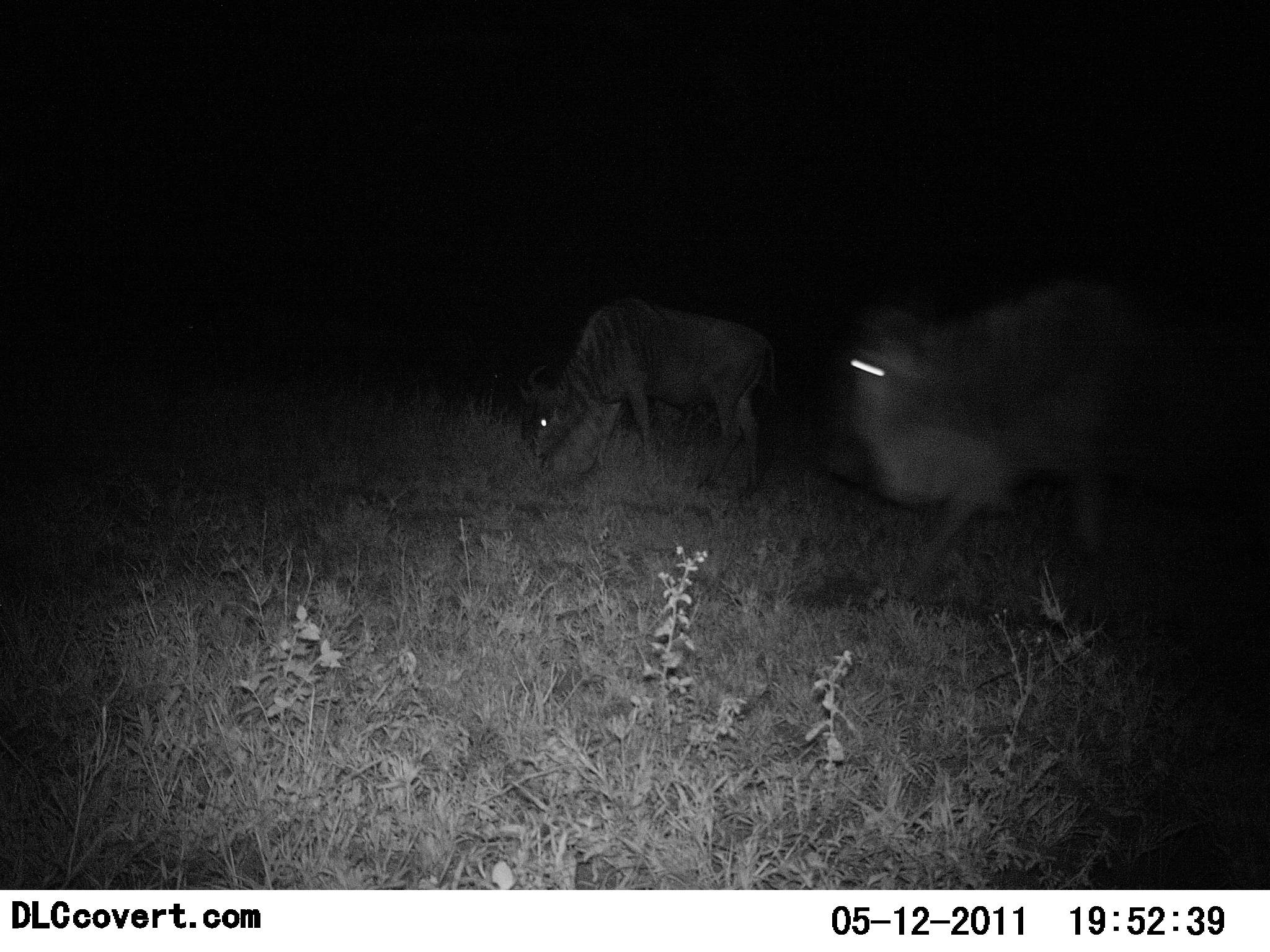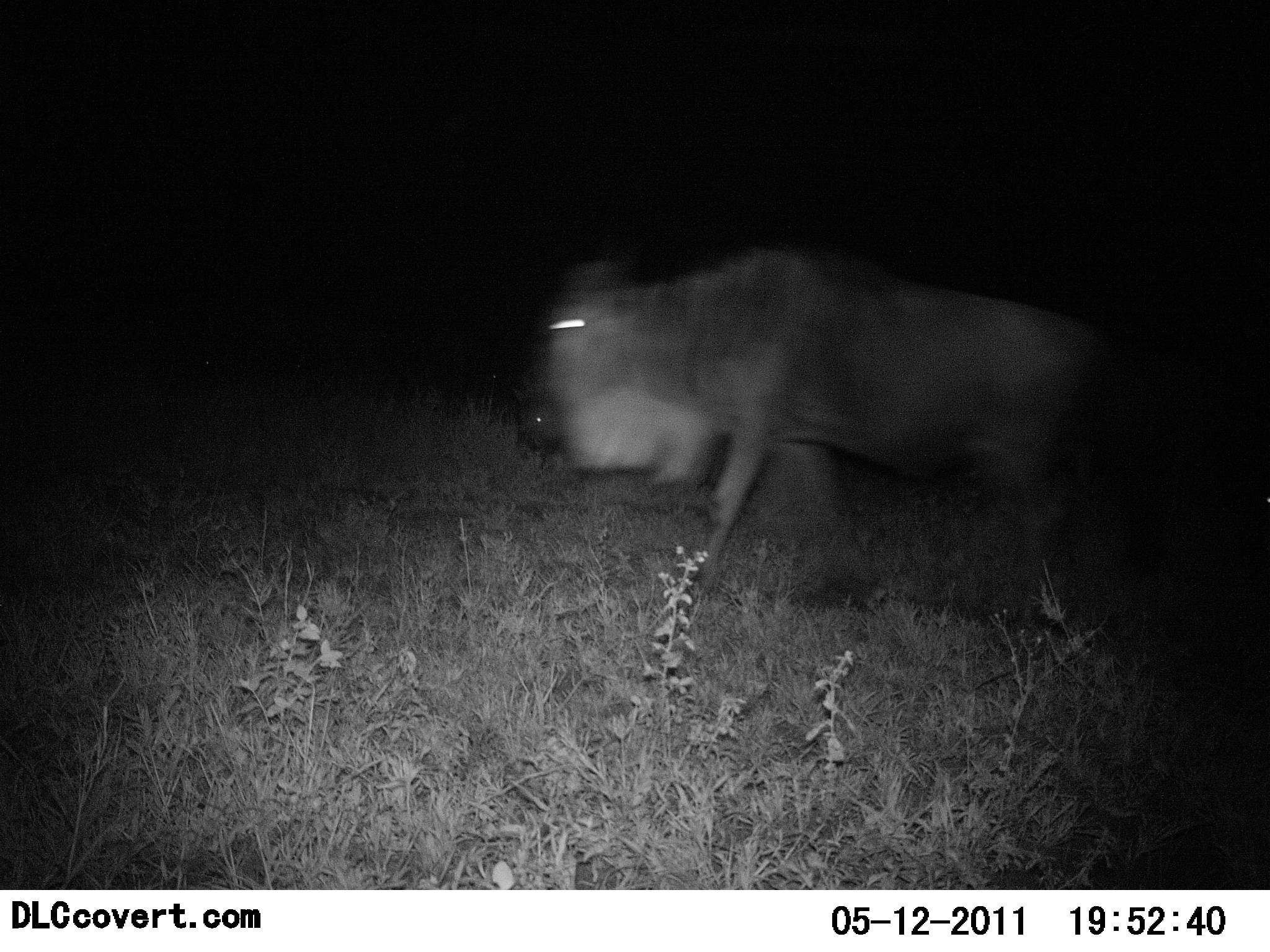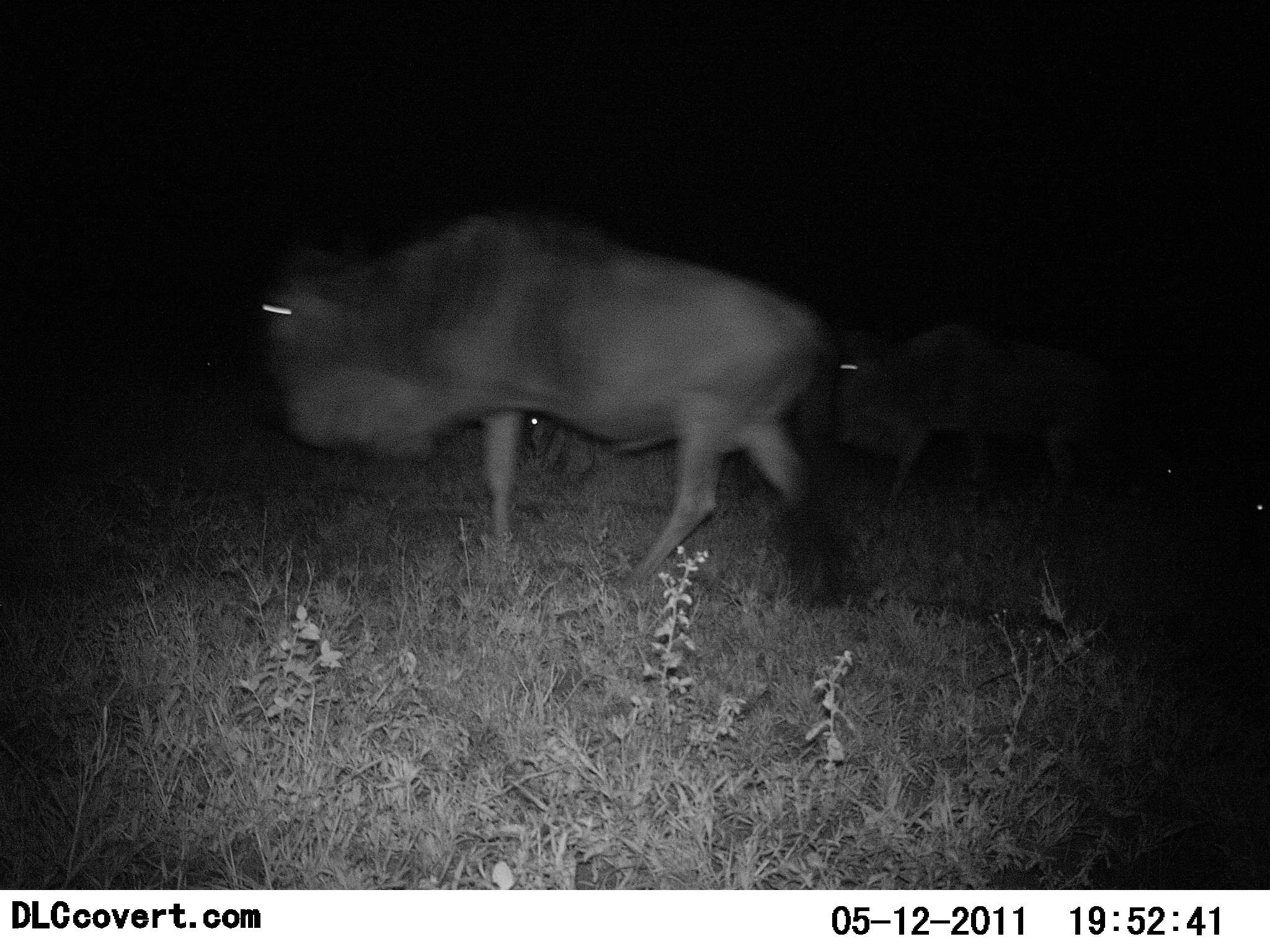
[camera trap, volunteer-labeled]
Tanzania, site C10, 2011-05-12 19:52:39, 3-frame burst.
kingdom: Animalia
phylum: Chordata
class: Mammalia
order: Artiodactyla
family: Bovidae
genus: Connochaetes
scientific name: Connochaetes taurinus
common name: blue wildebeest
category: wildebeest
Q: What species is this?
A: Wildebeest (blue wildebeest) (Connochaetes taurinus).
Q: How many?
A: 3.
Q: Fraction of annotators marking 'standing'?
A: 27%.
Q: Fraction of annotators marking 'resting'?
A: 0%.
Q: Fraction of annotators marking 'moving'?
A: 100%.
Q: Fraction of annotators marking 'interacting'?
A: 0%.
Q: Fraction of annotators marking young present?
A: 0%.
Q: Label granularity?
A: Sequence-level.